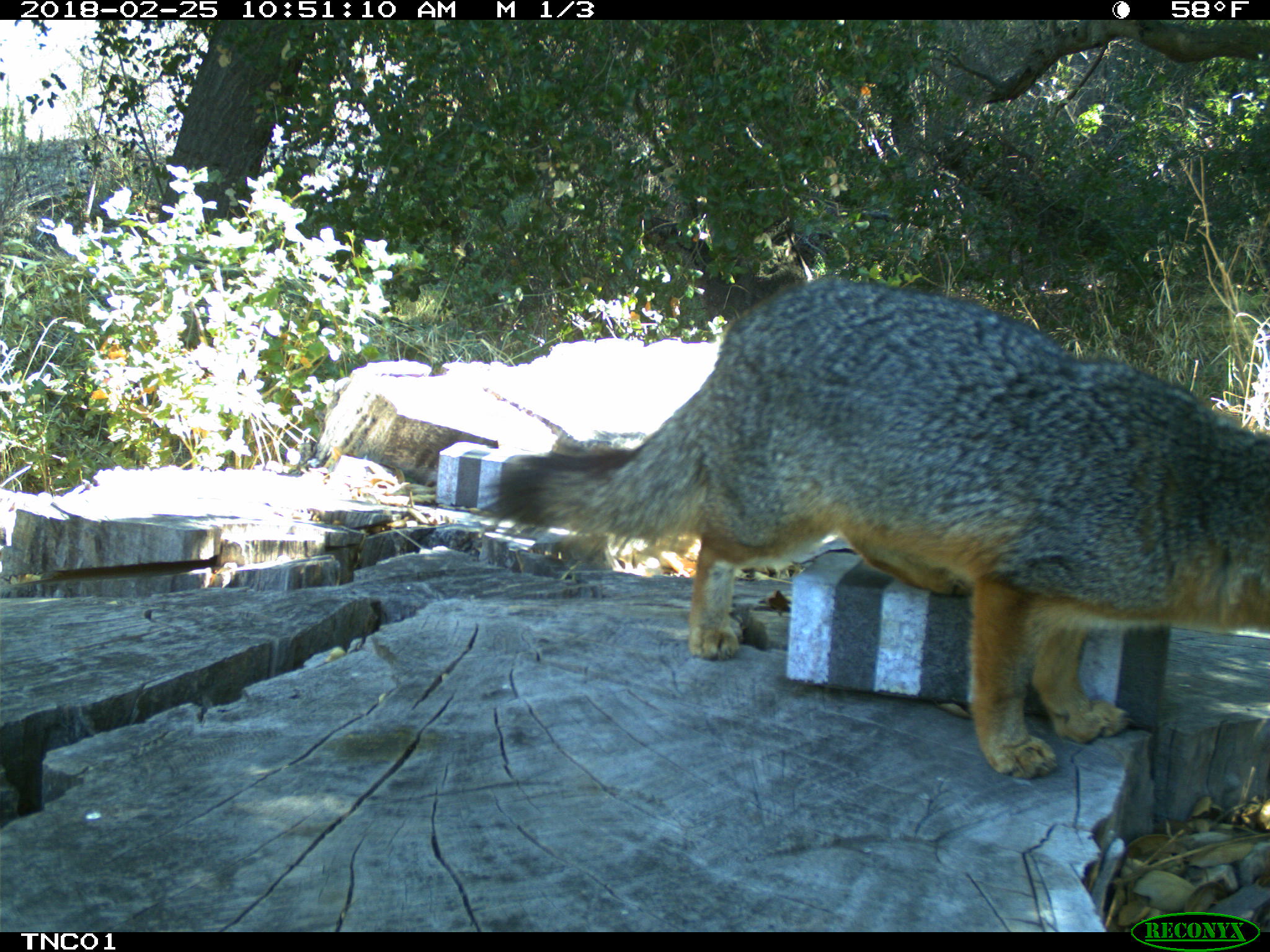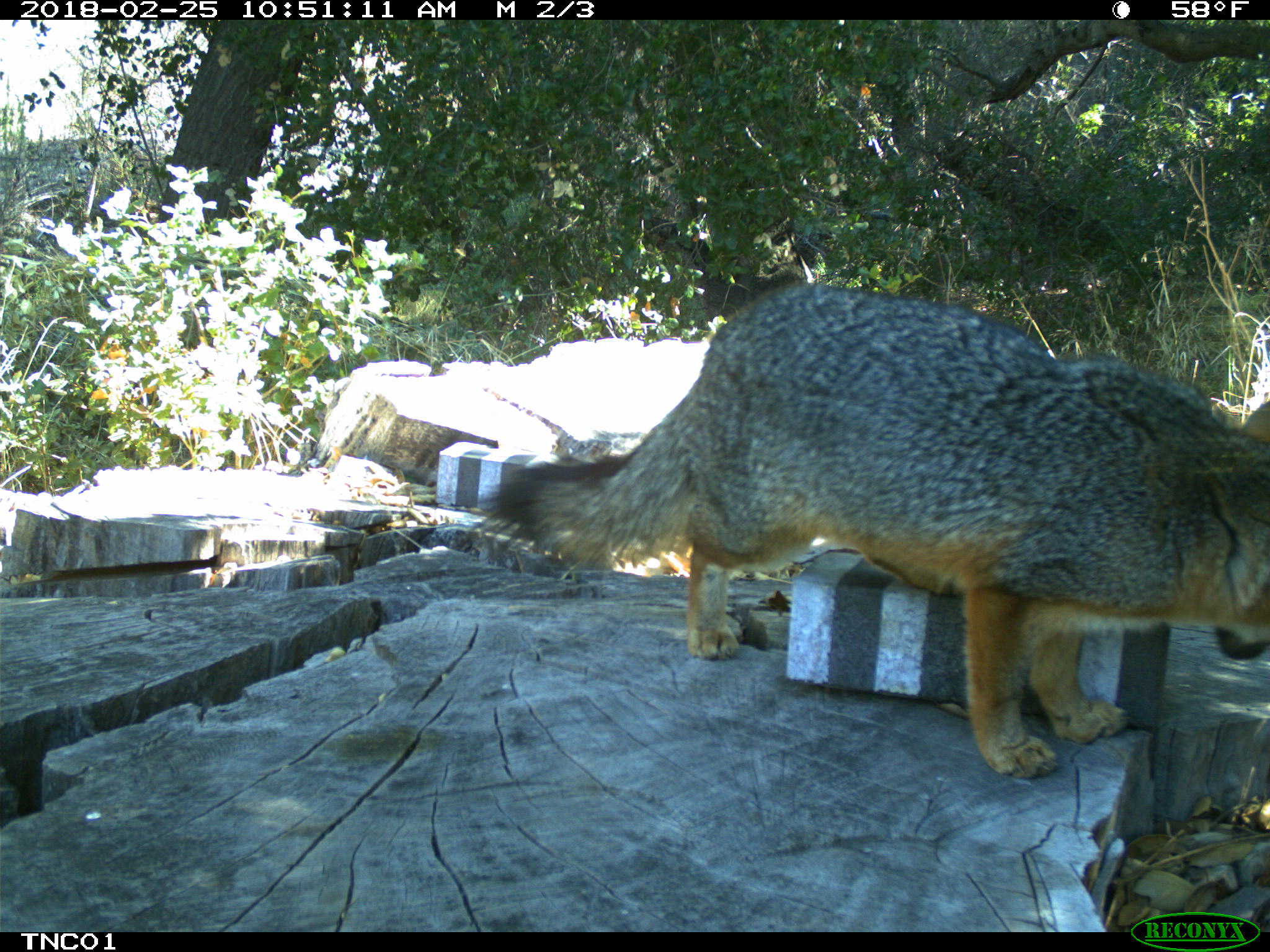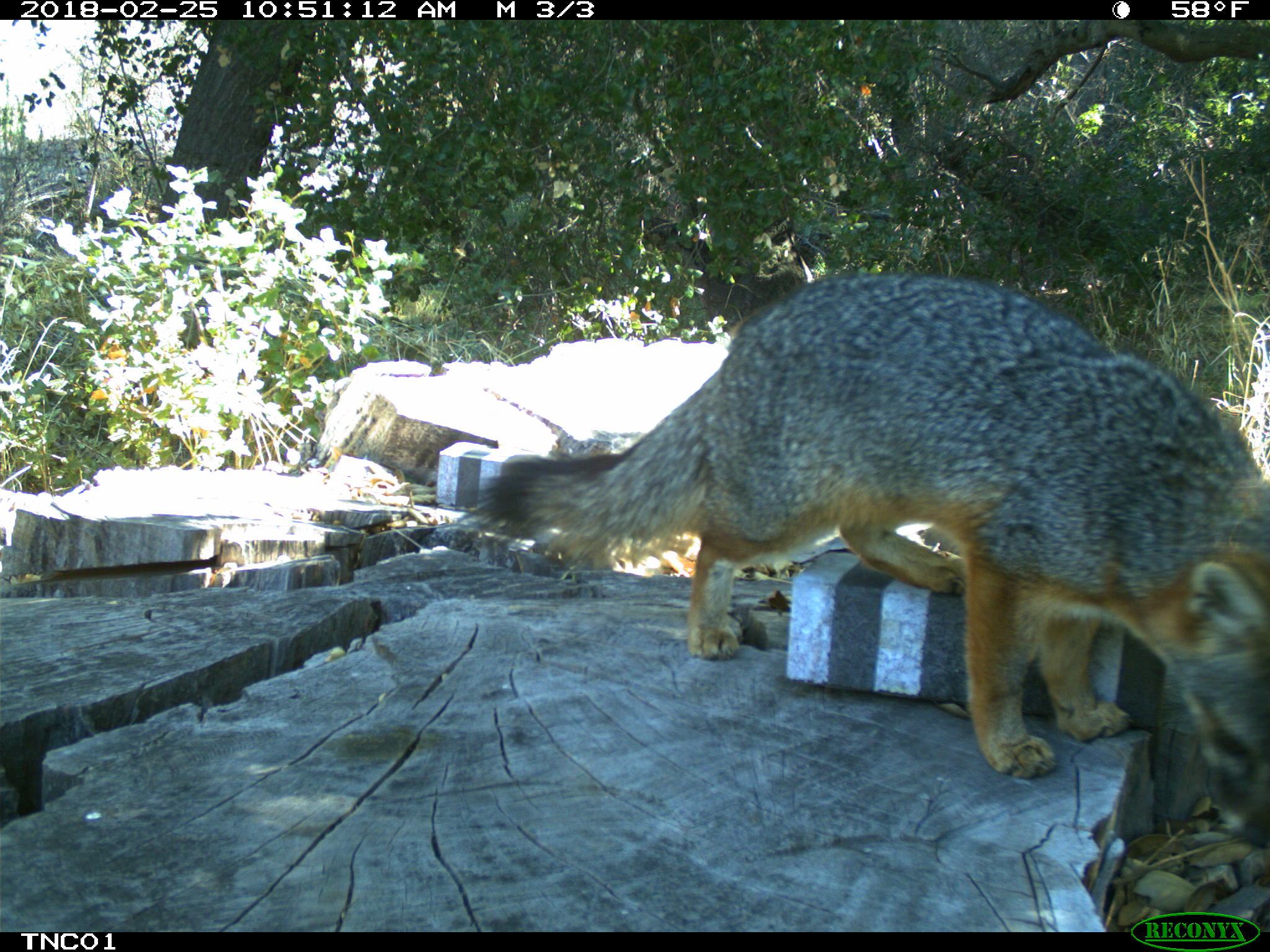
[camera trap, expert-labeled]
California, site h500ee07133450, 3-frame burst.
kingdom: Animalia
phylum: Chordata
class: Mammalia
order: Carnivora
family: Canidae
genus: Urocyon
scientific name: Urocyon littoralis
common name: island fox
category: fox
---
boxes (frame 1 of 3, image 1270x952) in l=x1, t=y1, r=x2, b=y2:
fox: l=484, t=274, r=1269, b=782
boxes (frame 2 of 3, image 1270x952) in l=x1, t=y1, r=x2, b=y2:
fox: l=465, t=283, r=1269, b=780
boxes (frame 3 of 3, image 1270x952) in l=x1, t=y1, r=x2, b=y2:
fox: l=462, t=273, r=1269, b=849